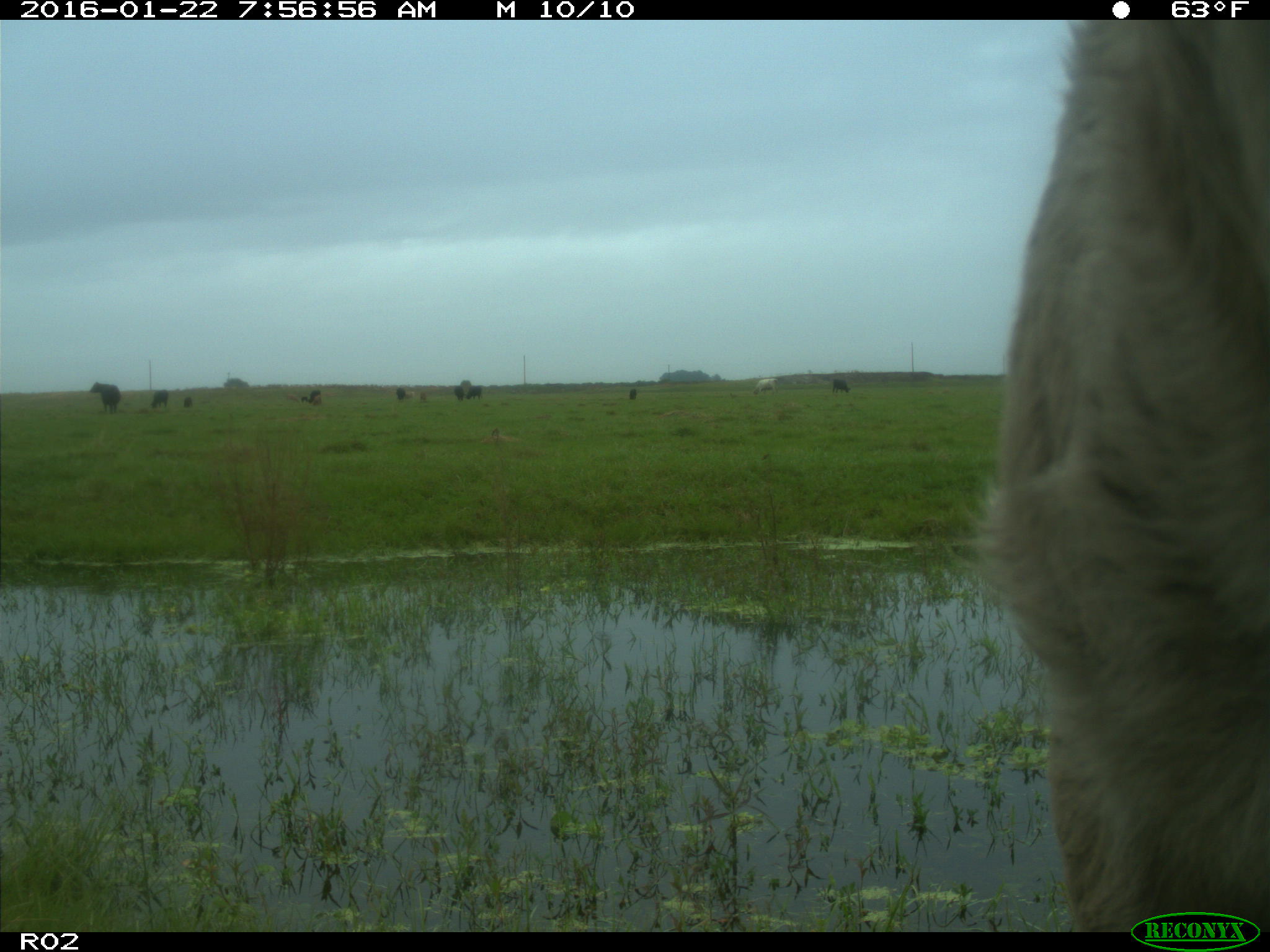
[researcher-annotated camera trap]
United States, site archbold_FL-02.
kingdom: Animalia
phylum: Chordata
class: Mammalia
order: Artiodactyla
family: Bovidae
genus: Bos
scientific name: Bos taurus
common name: domestic cow